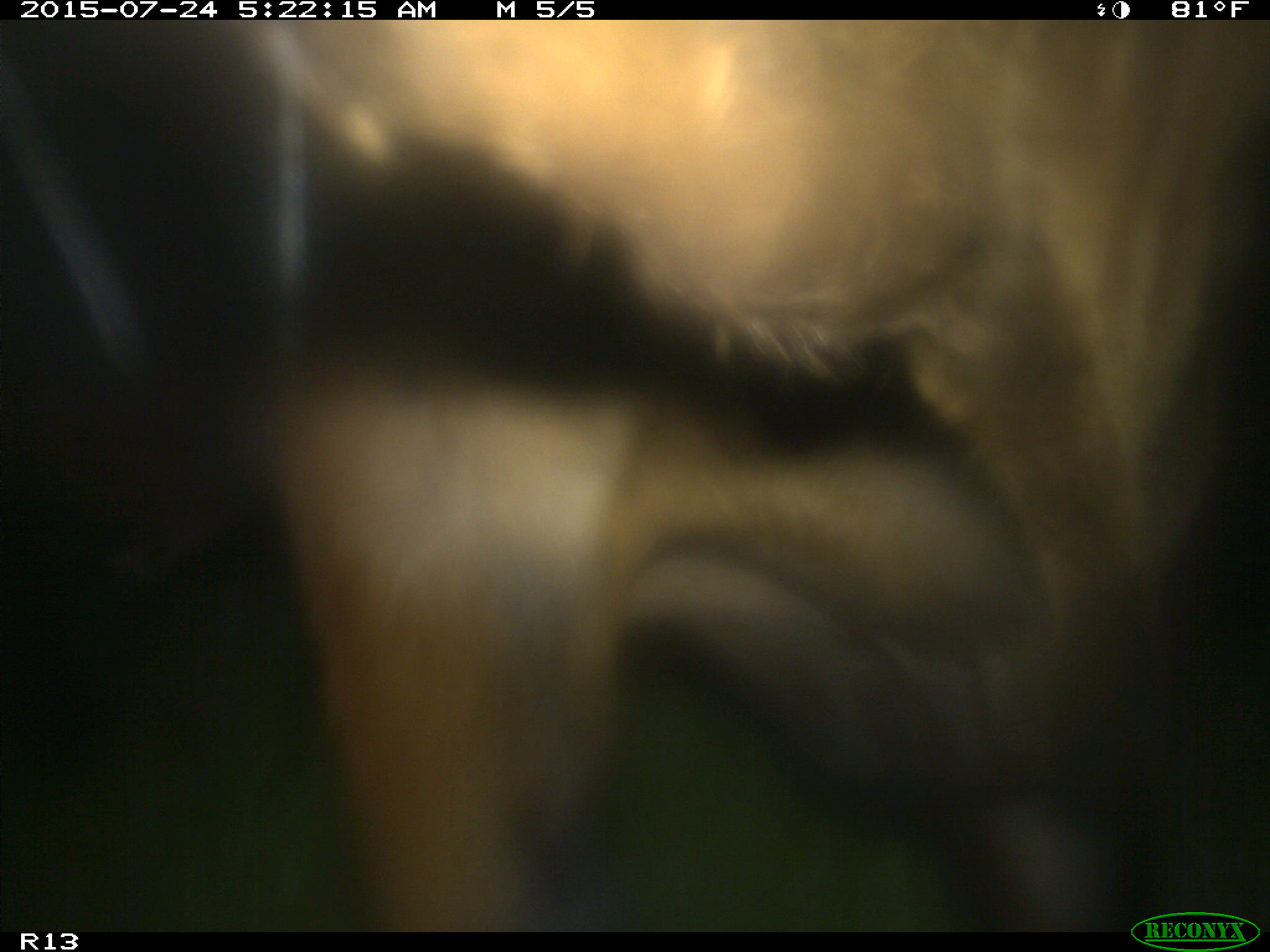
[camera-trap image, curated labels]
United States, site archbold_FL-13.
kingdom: Animalia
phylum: Chordata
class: Mammalia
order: Artiodactyla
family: Bovidae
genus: Bos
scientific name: Bos taurus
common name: domestic cow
Bos taurus (domestic cow).